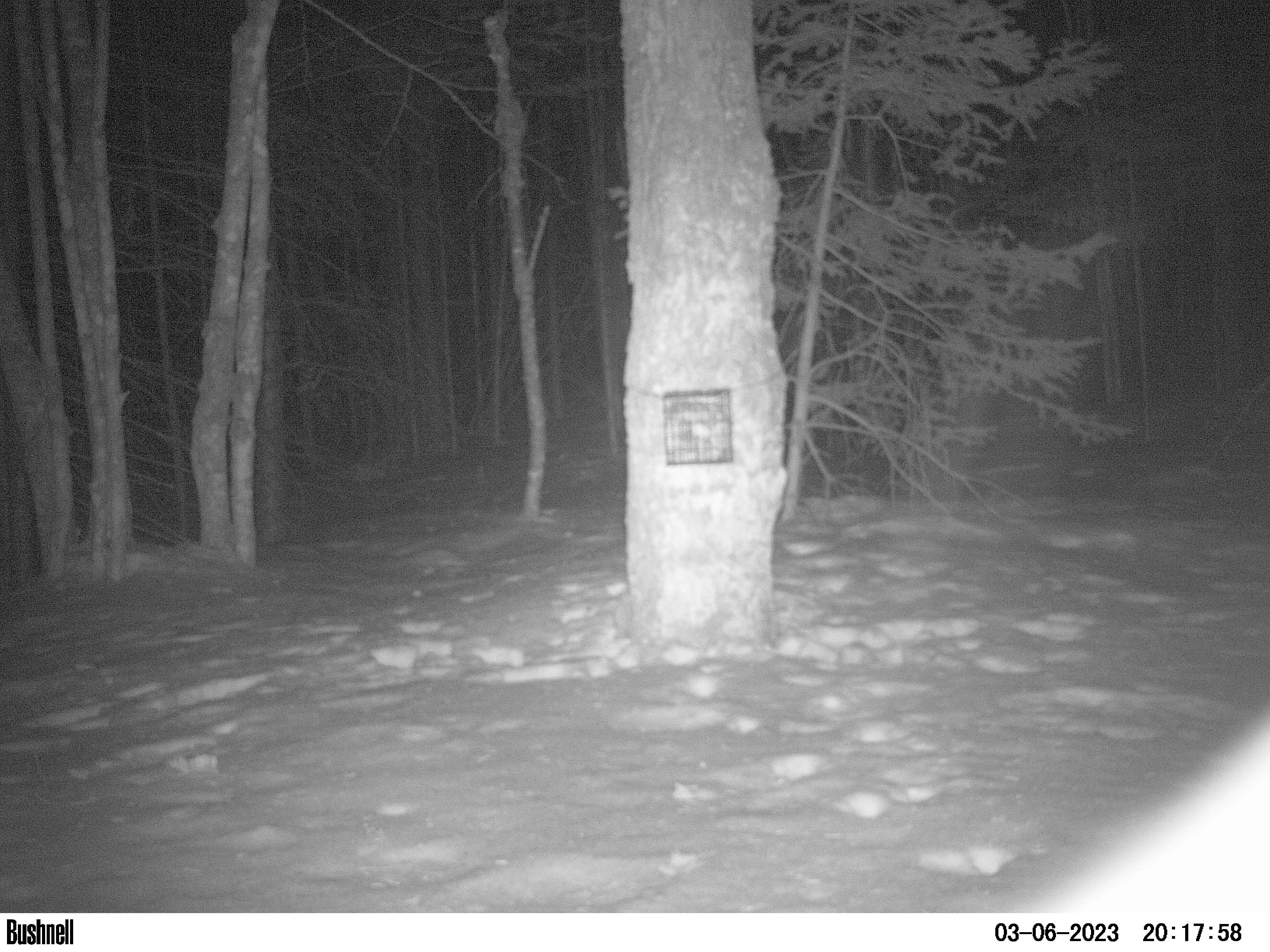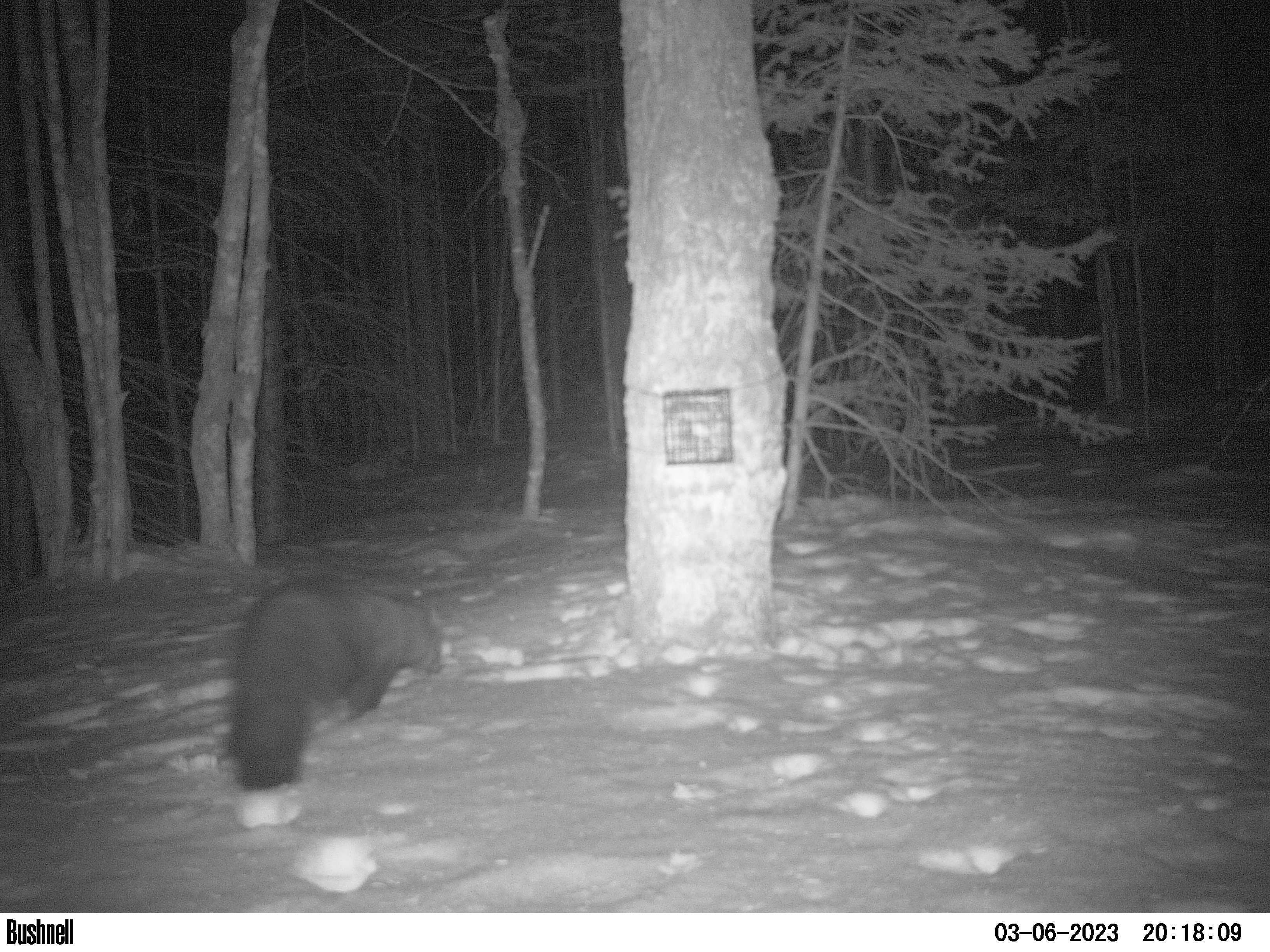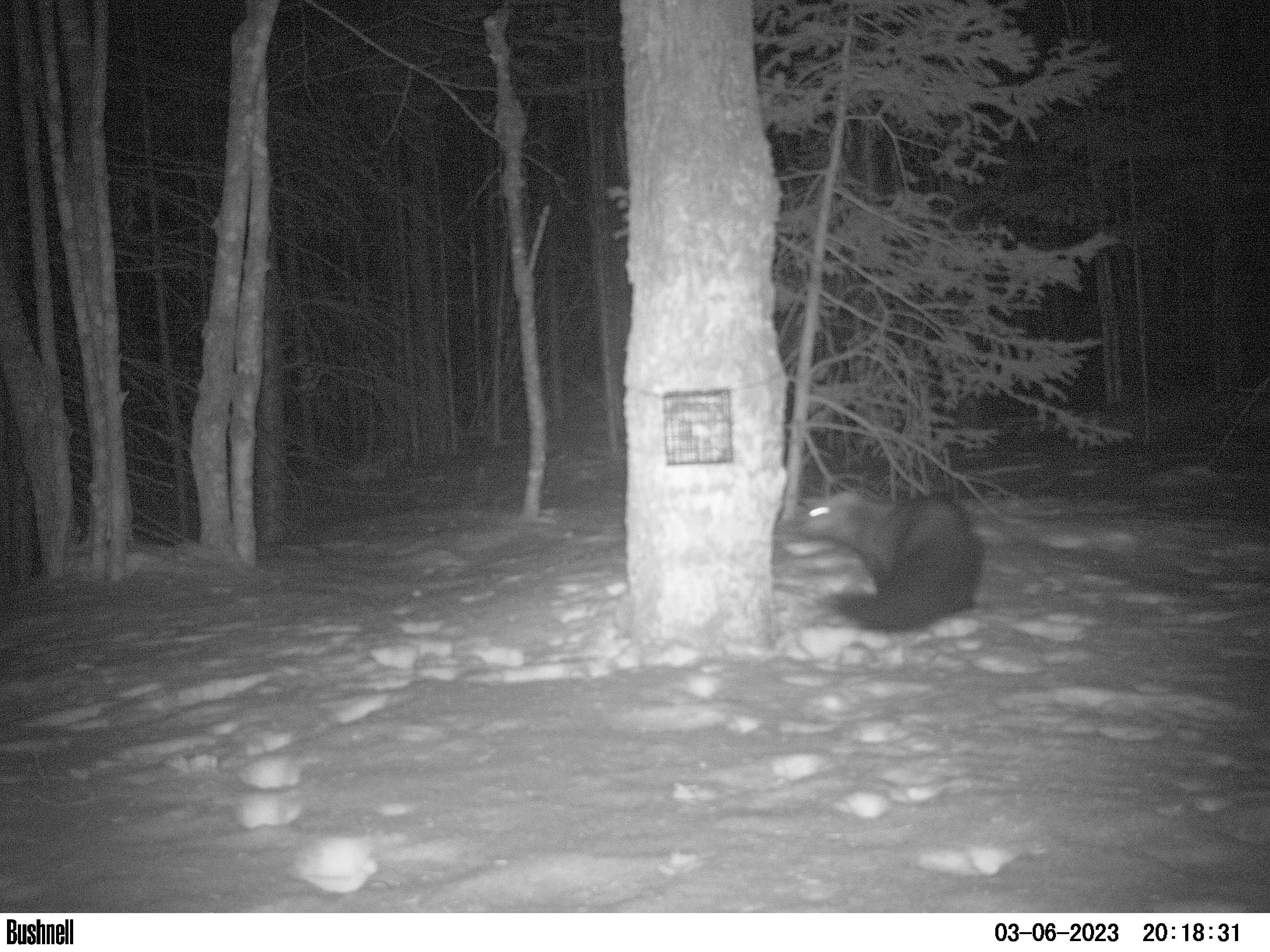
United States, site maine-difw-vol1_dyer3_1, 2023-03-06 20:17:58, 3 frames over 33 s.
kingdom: Animalia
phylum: Chordata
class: Mammalia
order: Carnivora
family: Mustelidae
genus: Pekania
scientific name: Pekania pennanti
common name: fisher